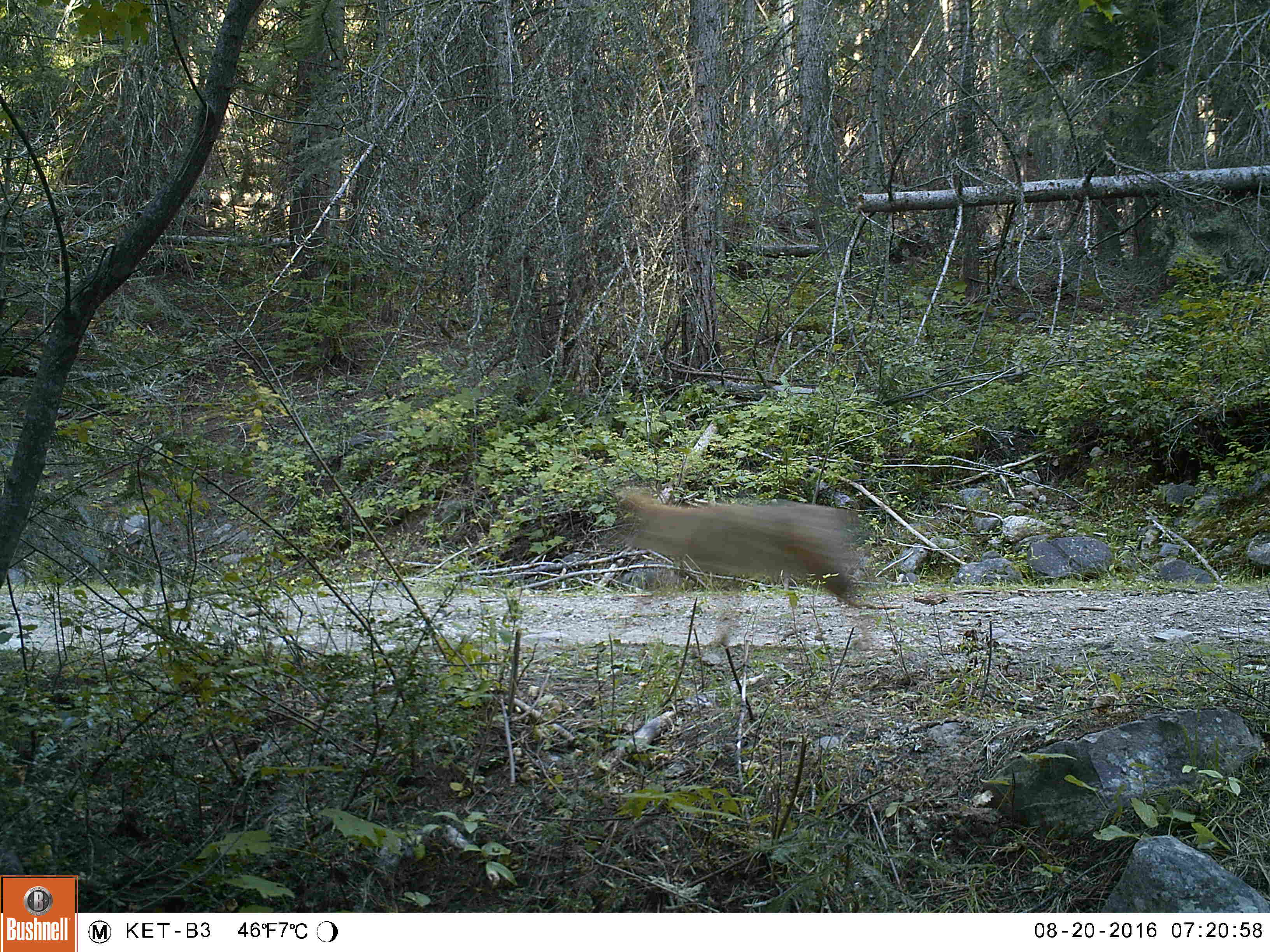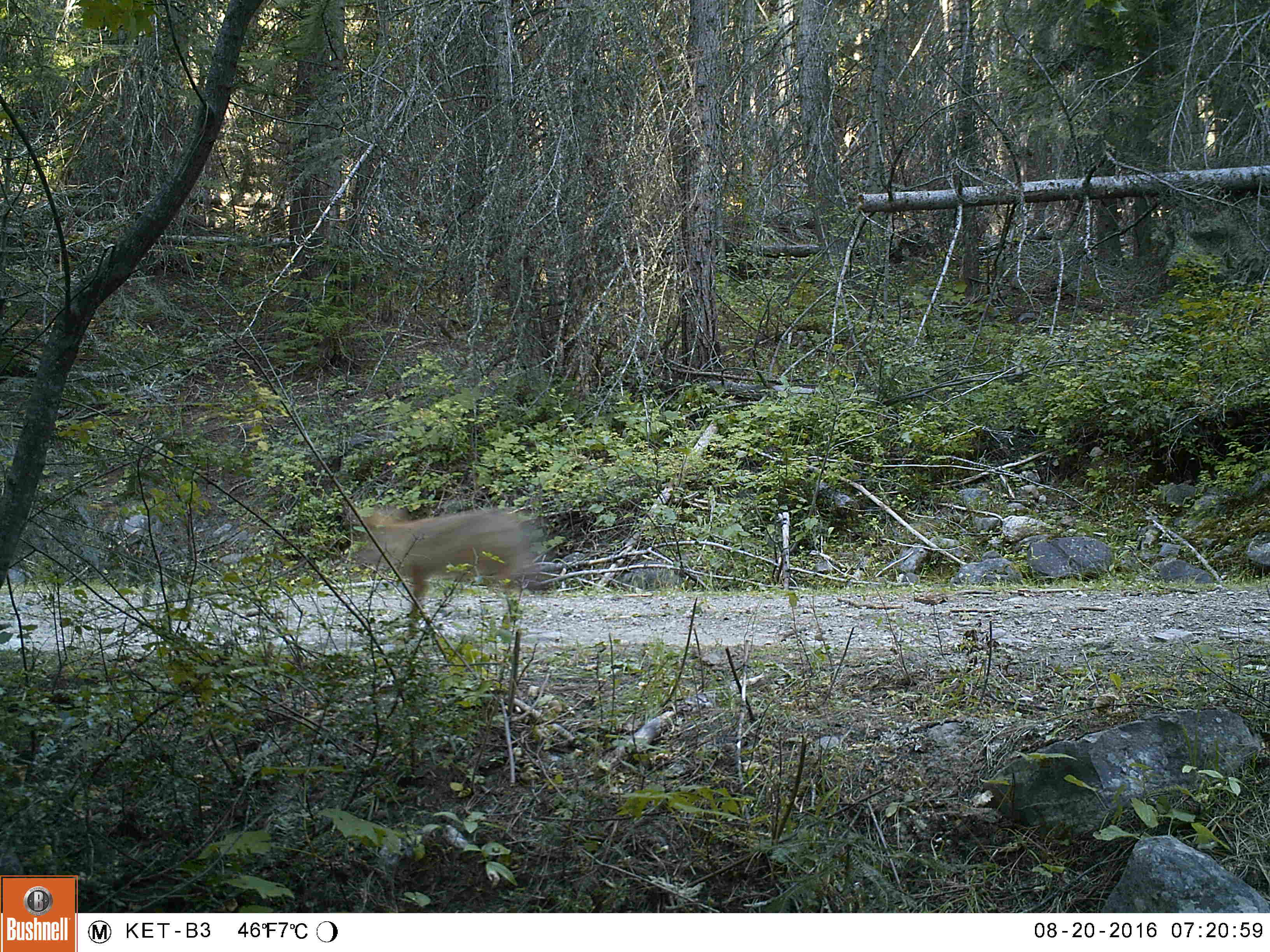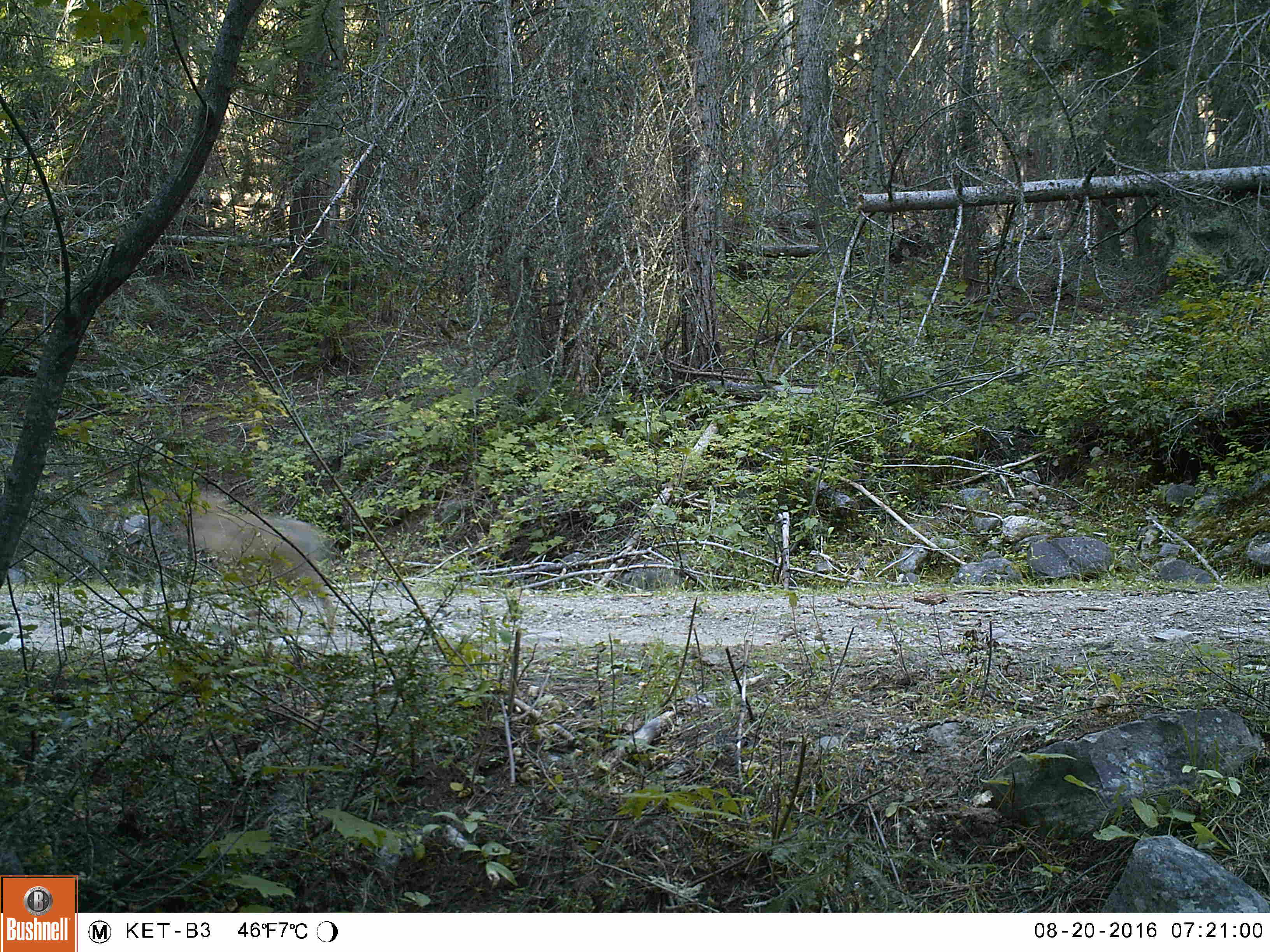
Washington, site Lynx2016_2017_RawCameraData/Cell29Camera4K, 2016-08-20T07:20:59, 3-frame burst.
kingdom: Animalia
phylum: Chordata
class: Mammalia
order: Carnivora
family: Canidae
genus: Canis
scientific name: Canis latrans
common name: coyote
Canis latrans (coyote). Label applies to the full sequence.